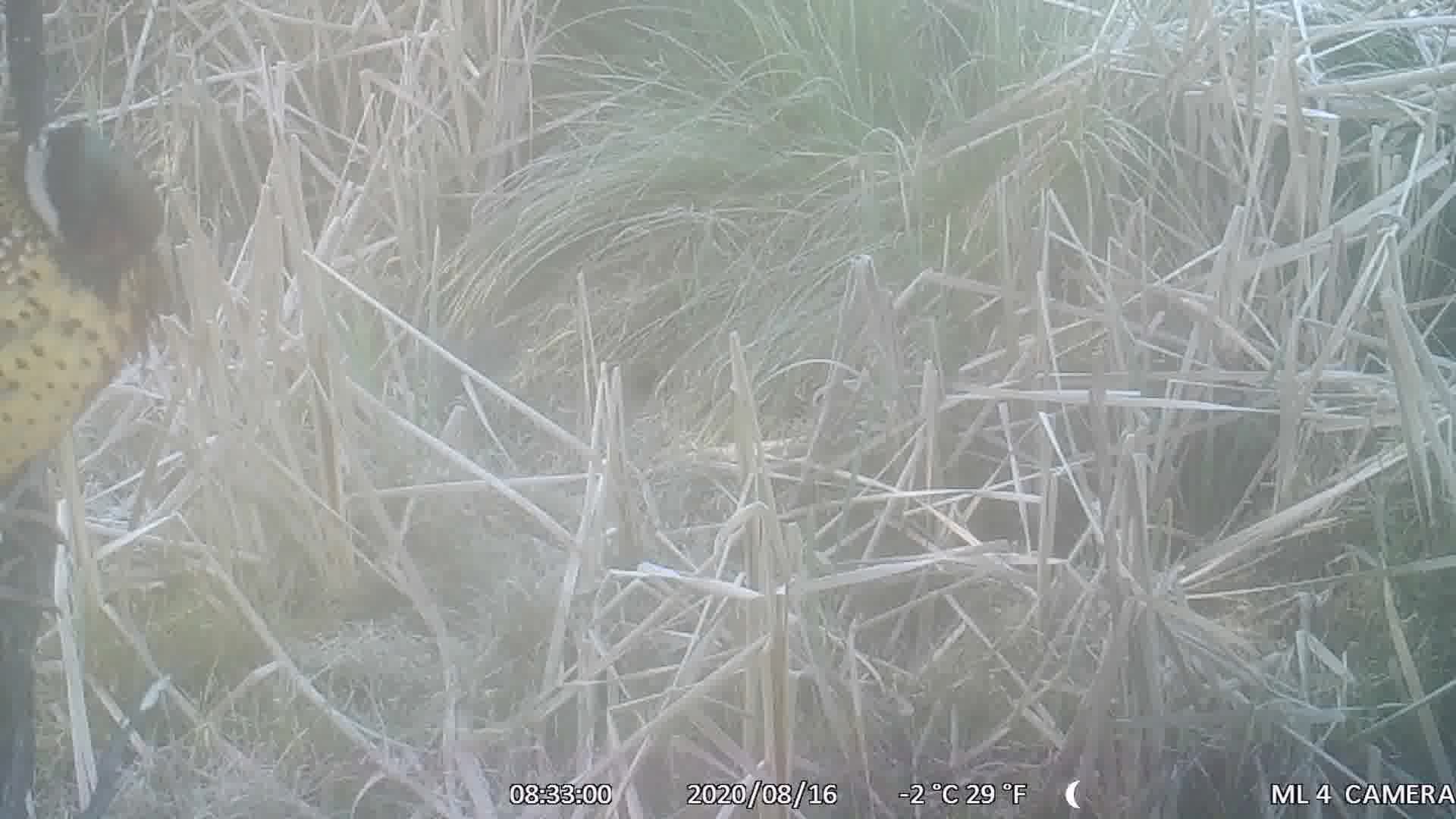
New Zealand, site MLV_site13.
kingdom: Animalia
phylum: Chordata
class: Aves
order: Galliformes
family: Phasianidae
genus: Phasianus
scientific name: Phasianus colchicus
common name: common pheasant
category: pheasant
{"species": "pheasant (common pheasant) (Phasianus colchicus)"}